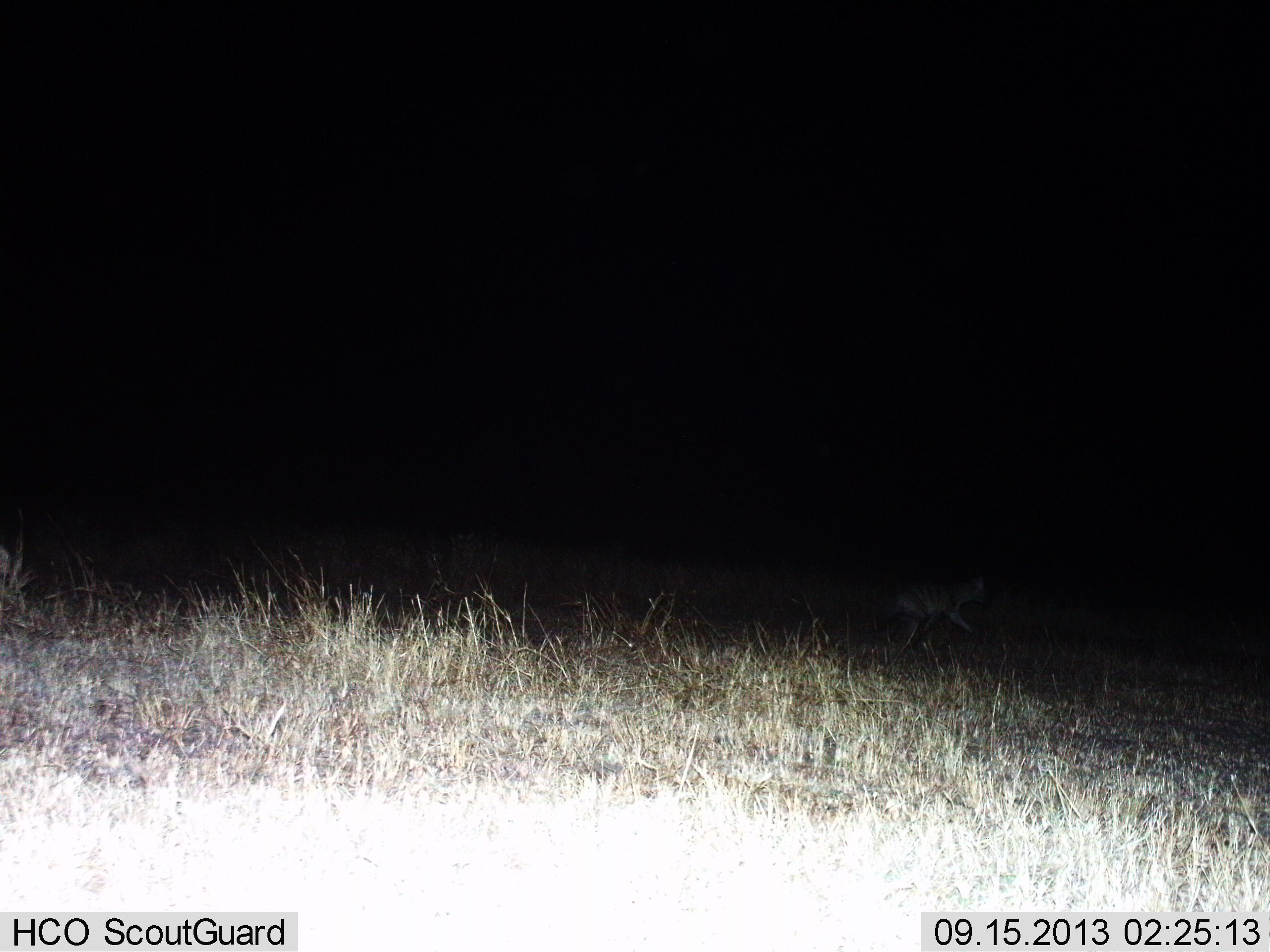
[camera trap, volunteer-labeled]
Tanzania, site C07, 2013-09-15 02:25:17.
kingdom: Animalia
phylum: Chordata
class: Mammalia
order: Carnivora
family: Hyaenidae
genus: Crocuta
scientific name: Crocuta crocuta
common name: spotted hyena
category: hyenaspotted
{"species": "hyenaspotted (spotted hyena) (Crocuta crocuta)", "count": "1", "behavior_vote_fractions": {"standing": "0%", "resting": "0%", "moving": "100%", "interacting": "0%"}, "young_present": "0%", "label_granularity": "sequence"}